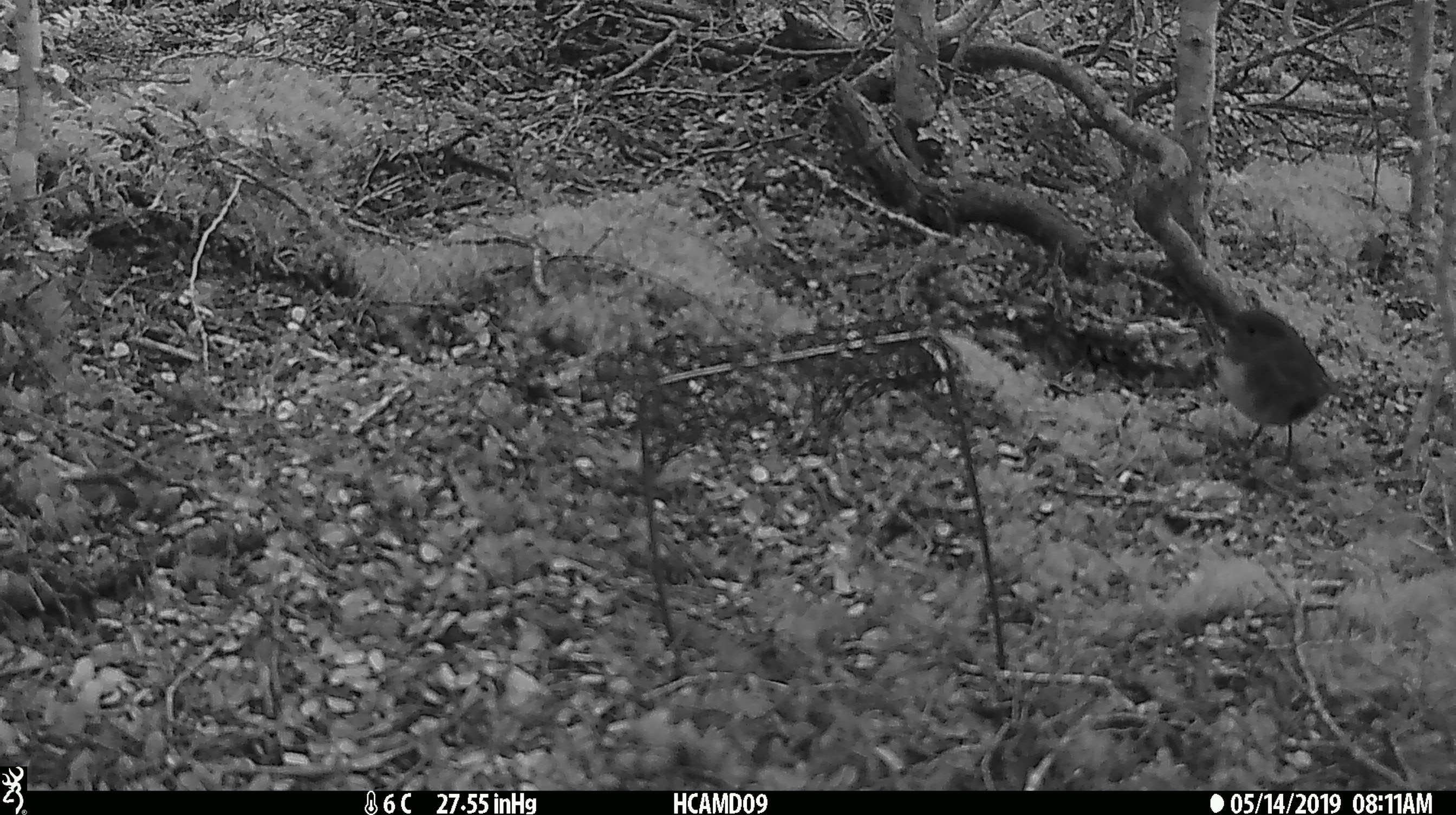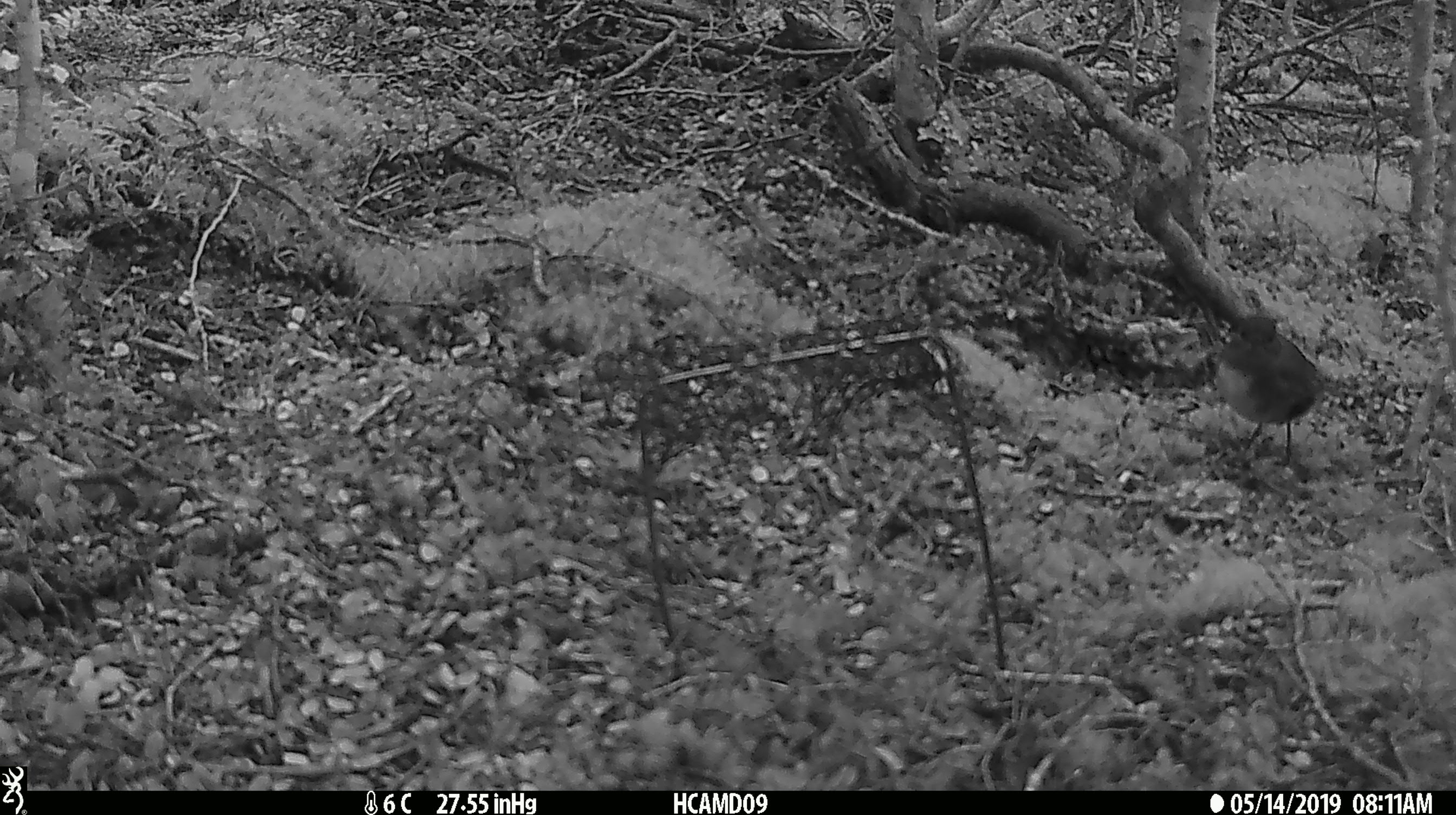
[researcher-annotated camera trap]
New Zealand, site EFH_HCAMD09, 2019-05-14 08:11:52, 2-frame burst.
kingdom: Animalia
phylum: Chordata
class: Aves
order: Passeriformes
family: Petroicidae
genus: Petroica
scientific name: Petroica australis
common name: new zealand robin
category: robin